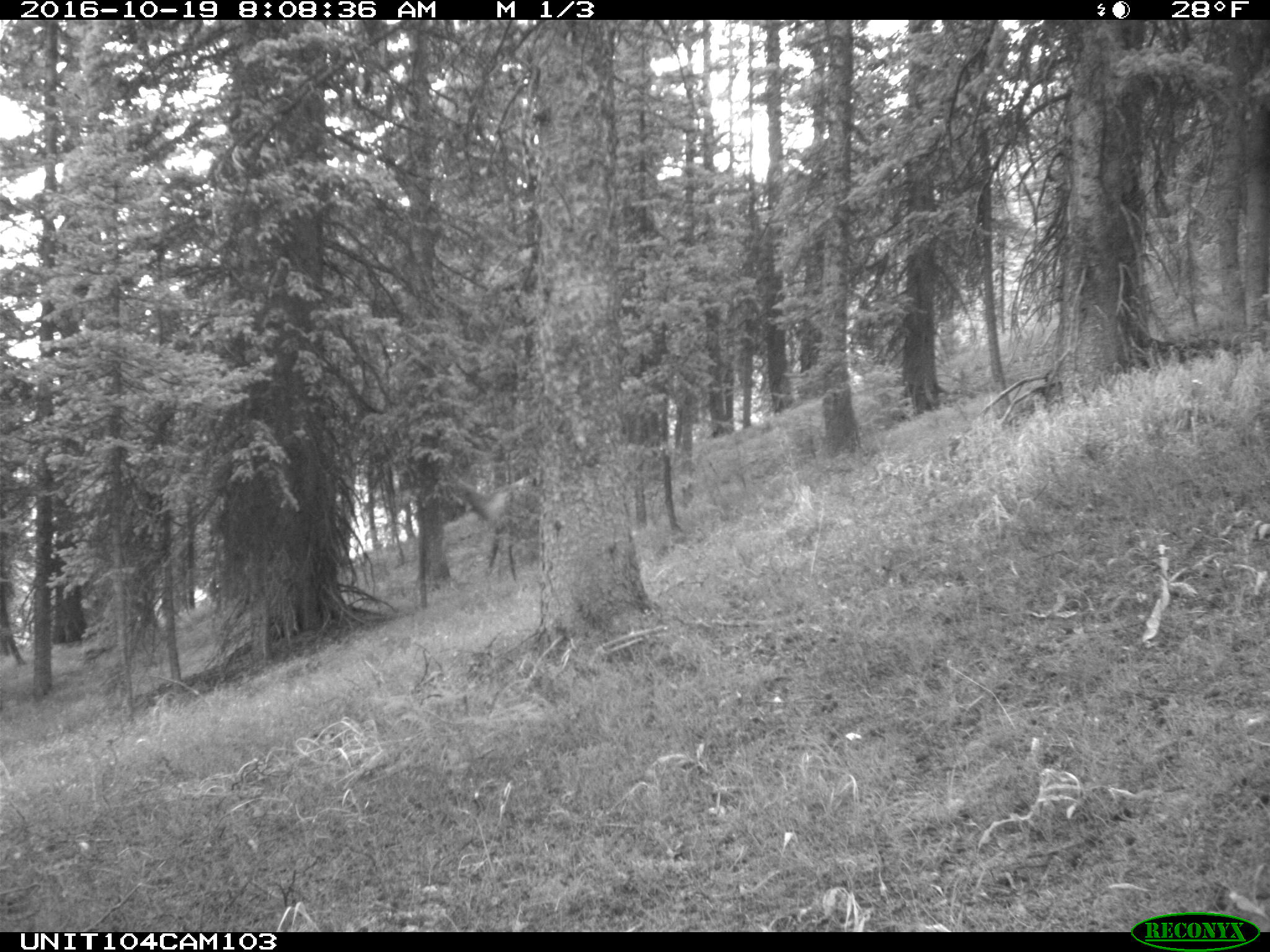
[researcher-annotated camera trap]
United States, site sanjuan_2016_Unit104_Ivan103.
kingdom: Animalia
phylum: Chordata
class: Mammalia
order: Artiodactyla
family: Cervidae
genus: Cervus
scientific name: Cervus elaphus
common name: red deer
Cervus elaphus (red deer).